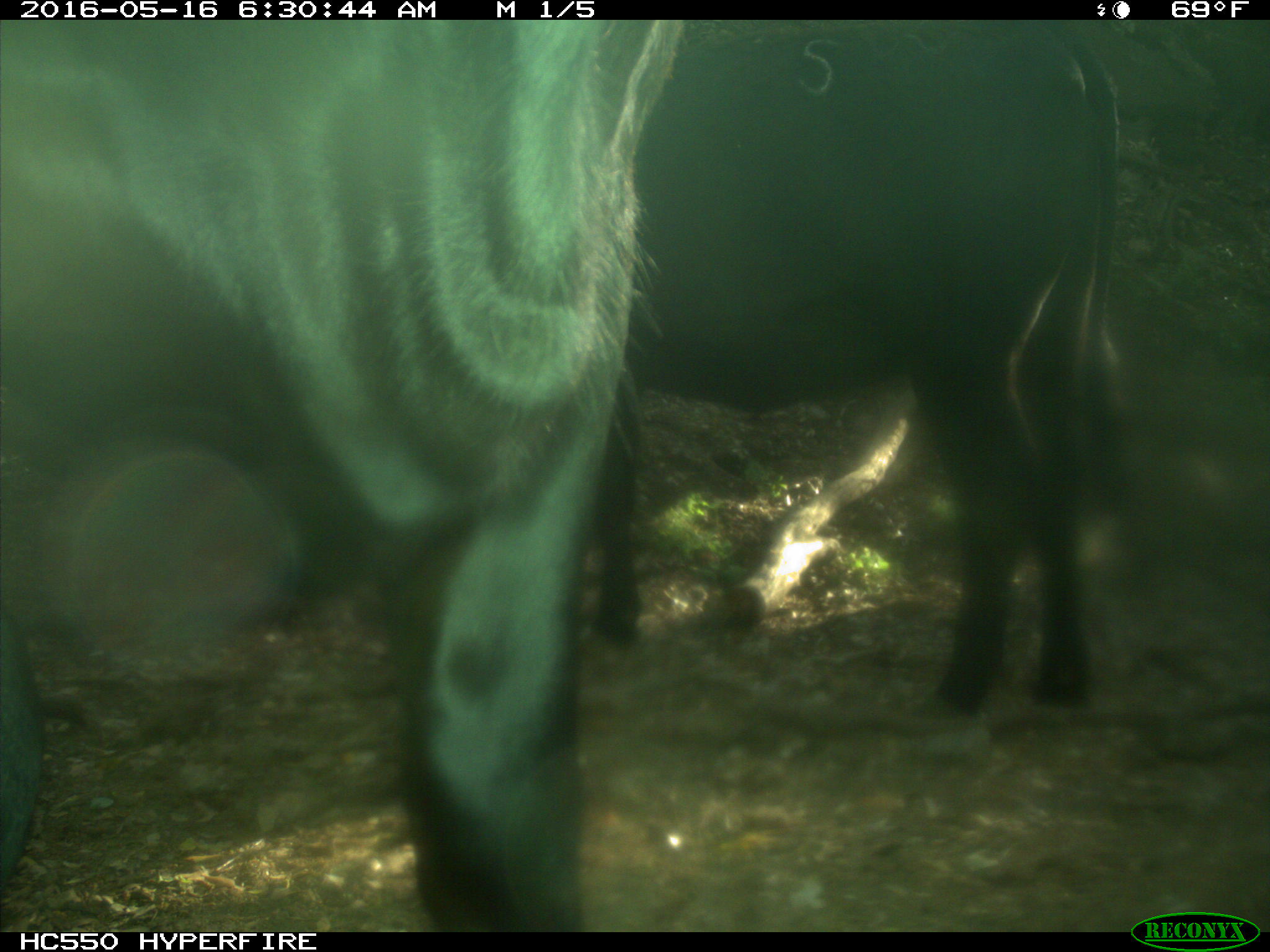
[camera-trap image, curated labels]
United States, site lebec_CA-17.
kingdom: Animalia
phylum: Chordata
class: Mammalia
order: Artiodactyla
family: Bovidae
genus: Bos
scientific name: Bos taurus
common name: domestic cow